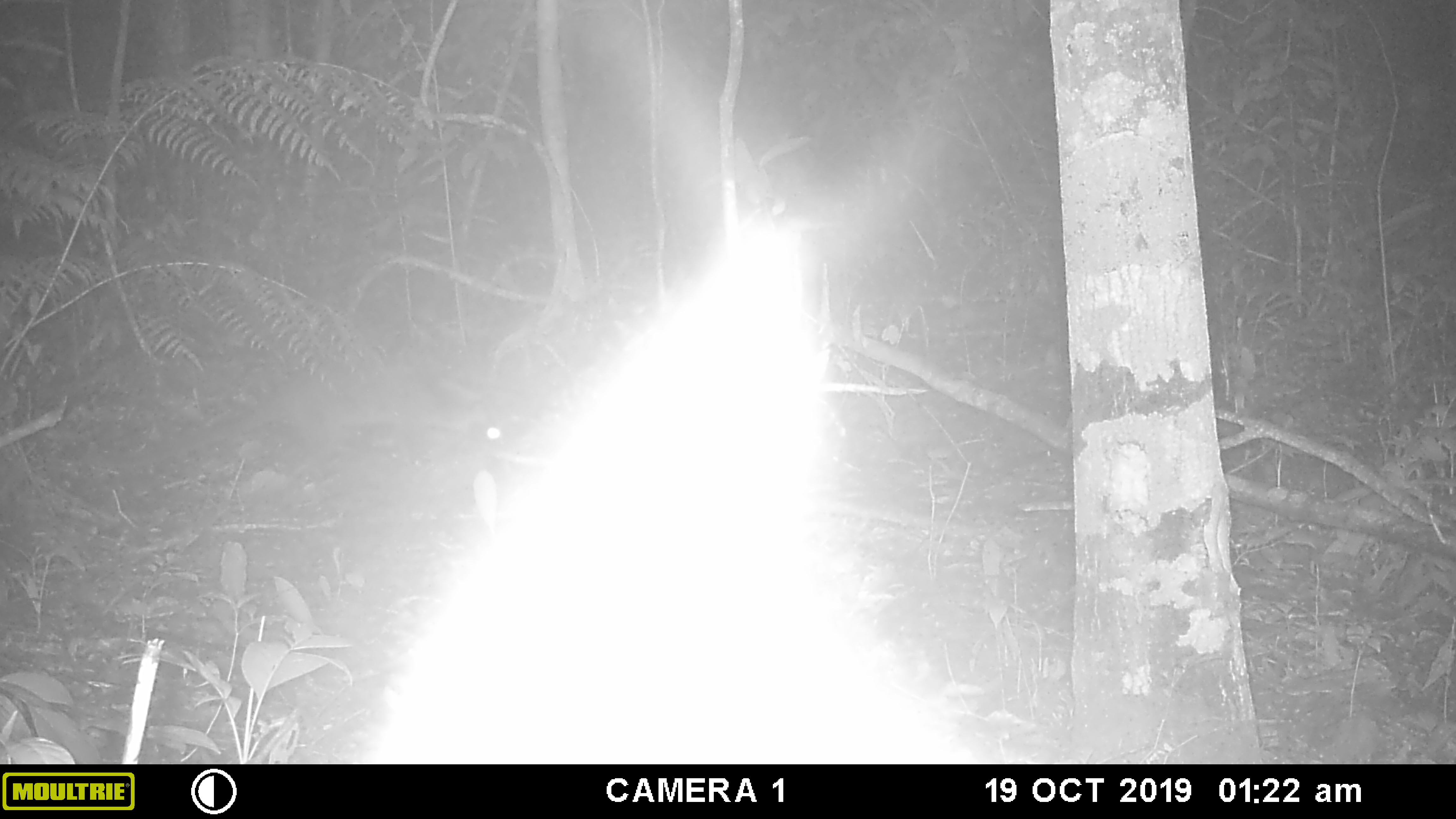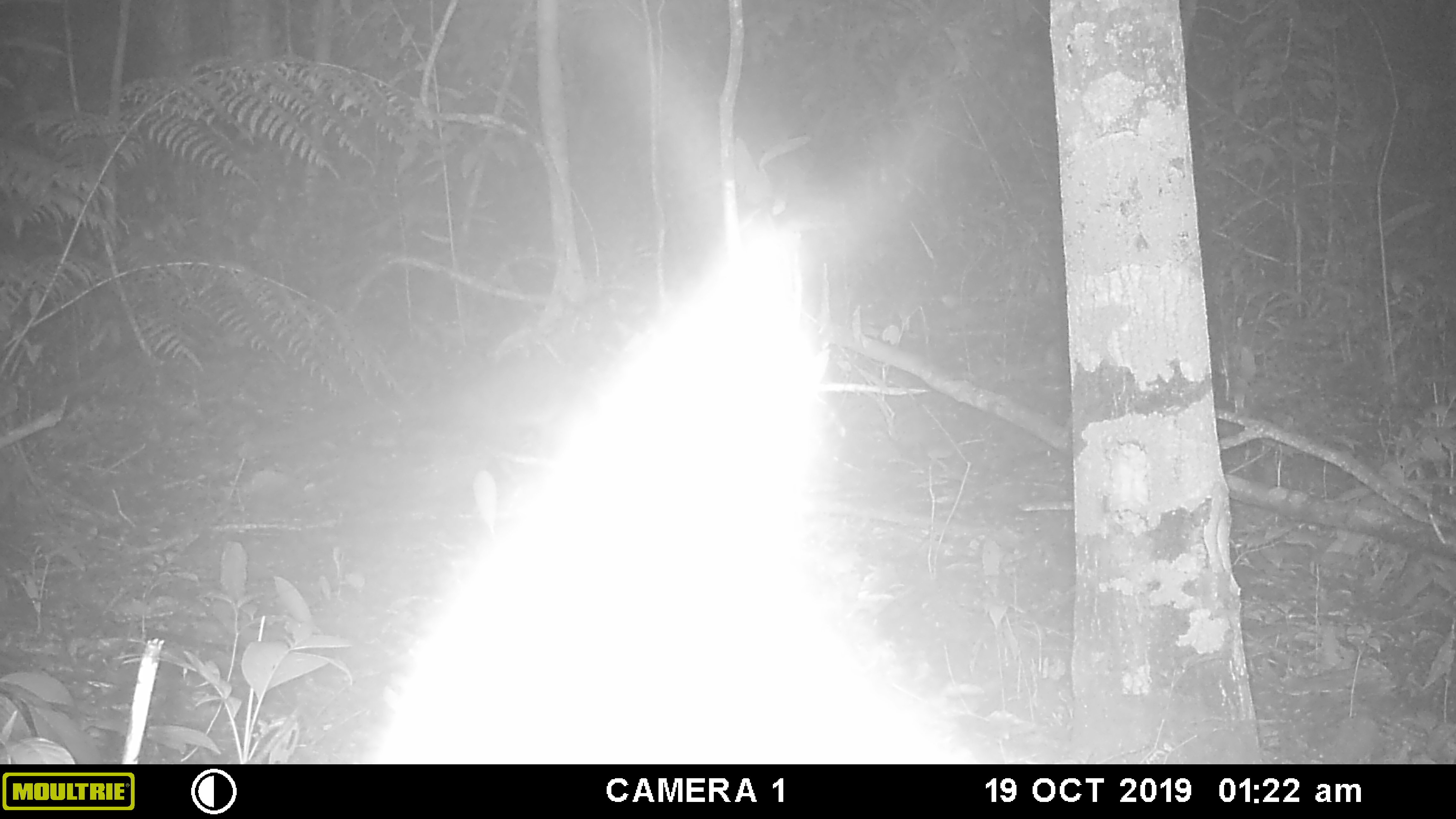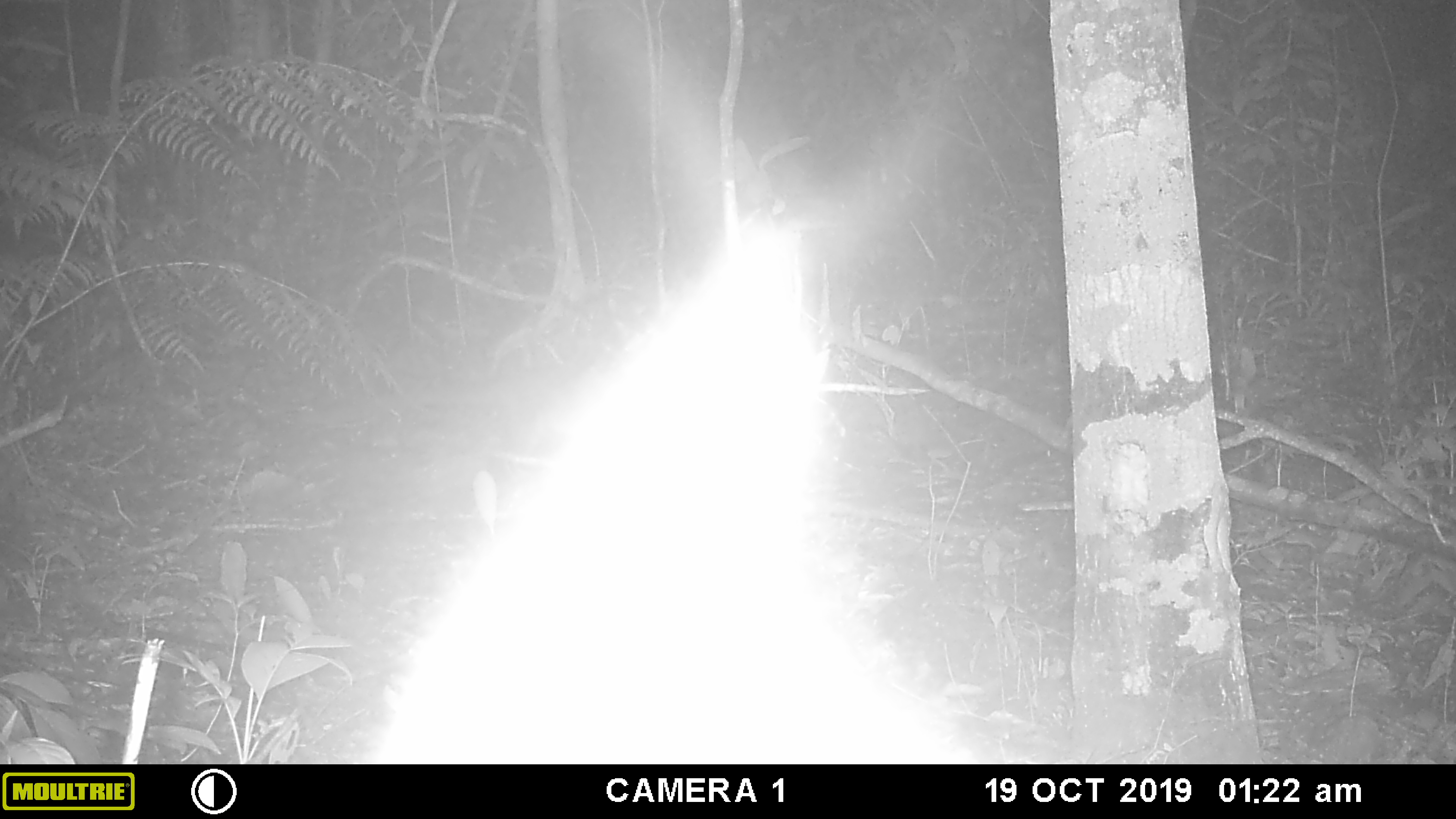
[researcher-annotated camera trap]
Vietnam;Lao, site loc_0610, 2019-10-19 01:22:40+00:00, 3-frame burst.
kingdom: Animalia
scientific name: Animalia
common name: animal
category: unidentified animal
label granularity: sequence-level